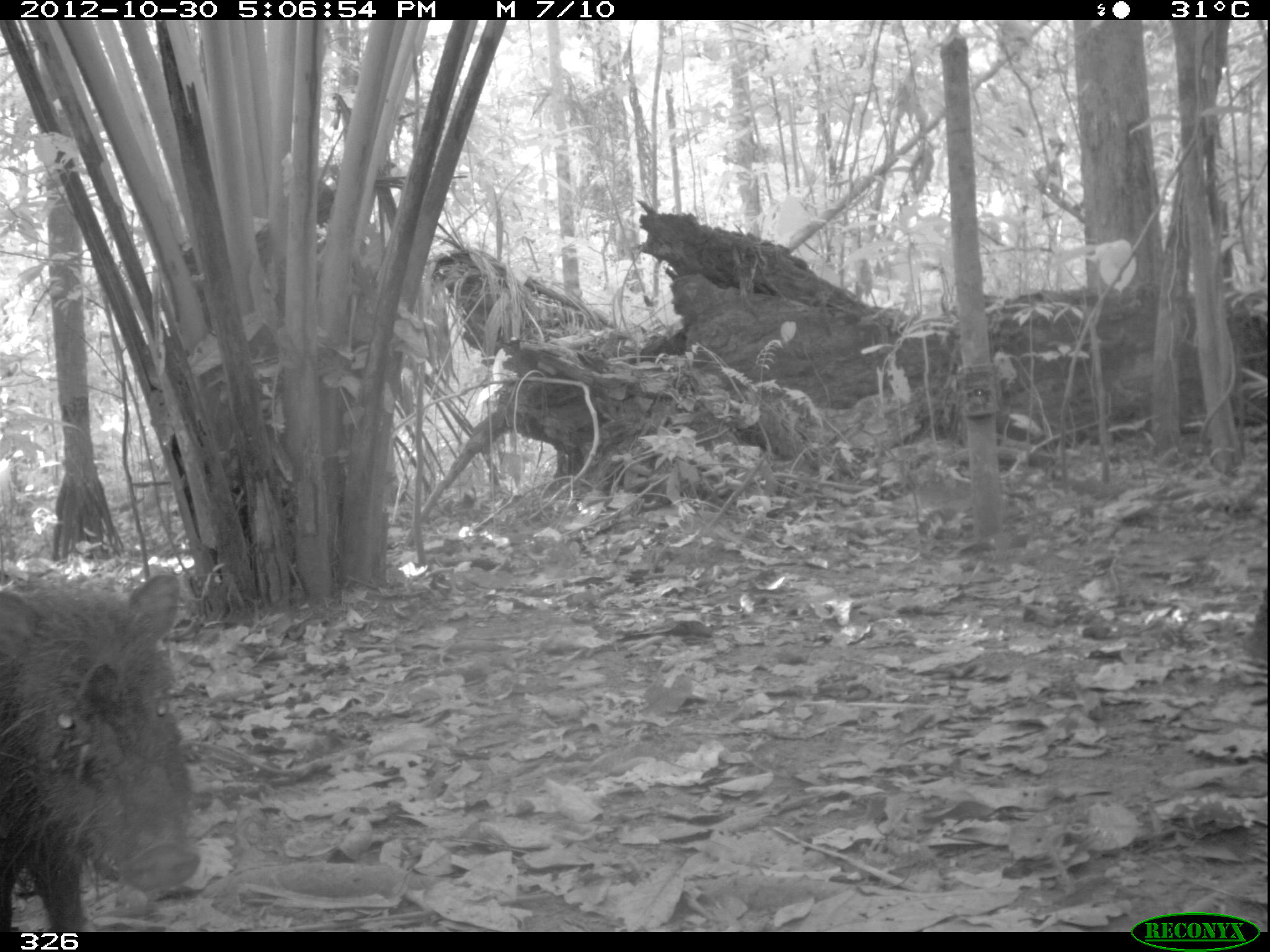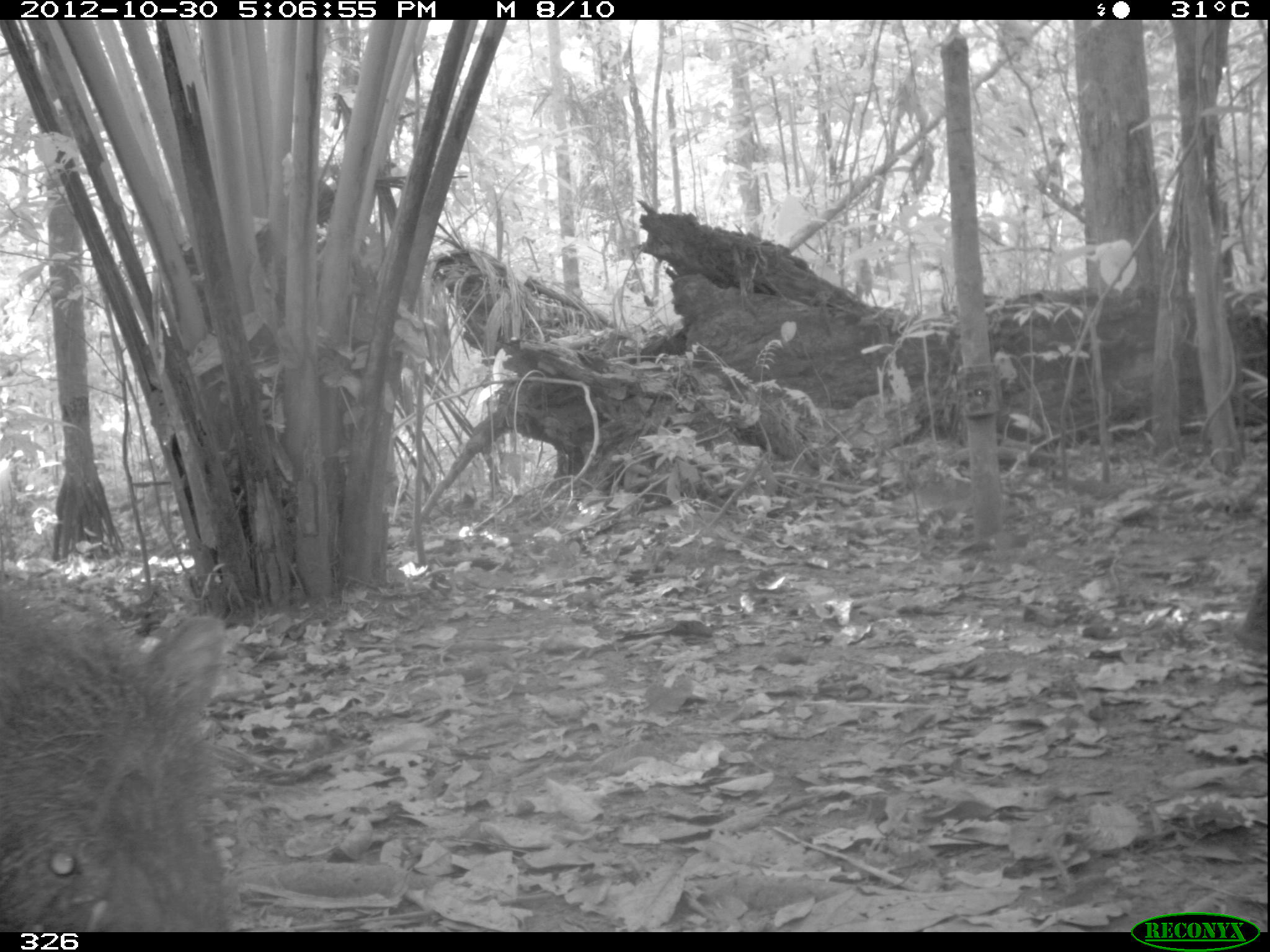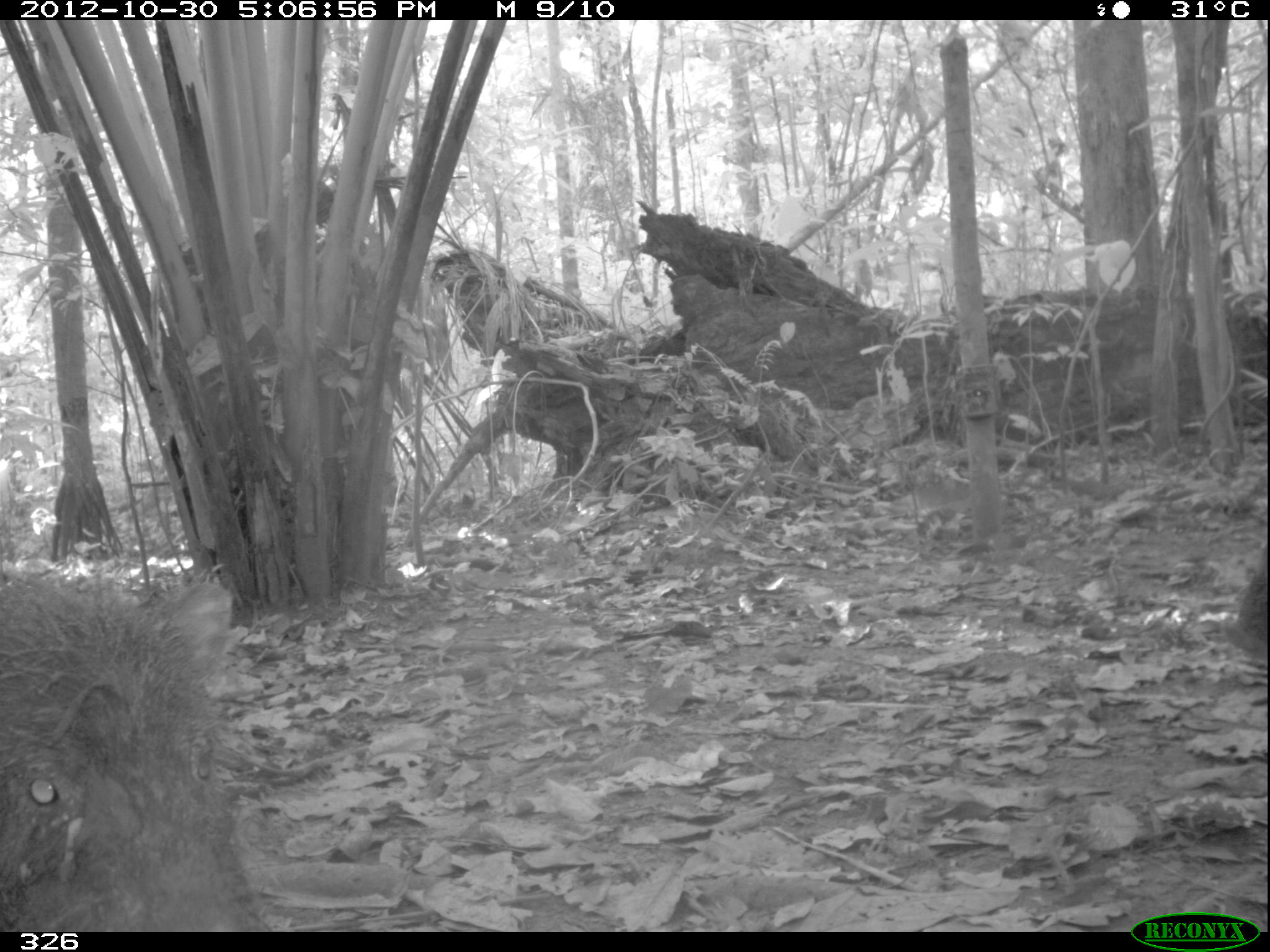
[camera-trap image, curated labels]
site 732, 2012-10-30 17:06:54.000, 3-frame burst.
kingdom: Animalia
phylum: Chordata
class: Mammalia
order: Artiodactyla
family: Tayassuidae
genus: Tayassu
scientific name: Tayassu pecari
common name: white-lipped peccary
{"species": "Tayassu pecari (white-lipped peccary)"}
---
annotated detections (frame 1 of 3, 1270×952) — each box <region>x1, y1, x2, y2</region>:
tayassu pecari: <region>0, 571, 200, 932</region>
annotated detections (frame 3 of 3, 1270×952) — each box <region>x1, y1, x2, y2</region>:
tayassu pecari: <region>0, 571, 289, 932</region>; <region>1222, 543, 1268, 660</region>